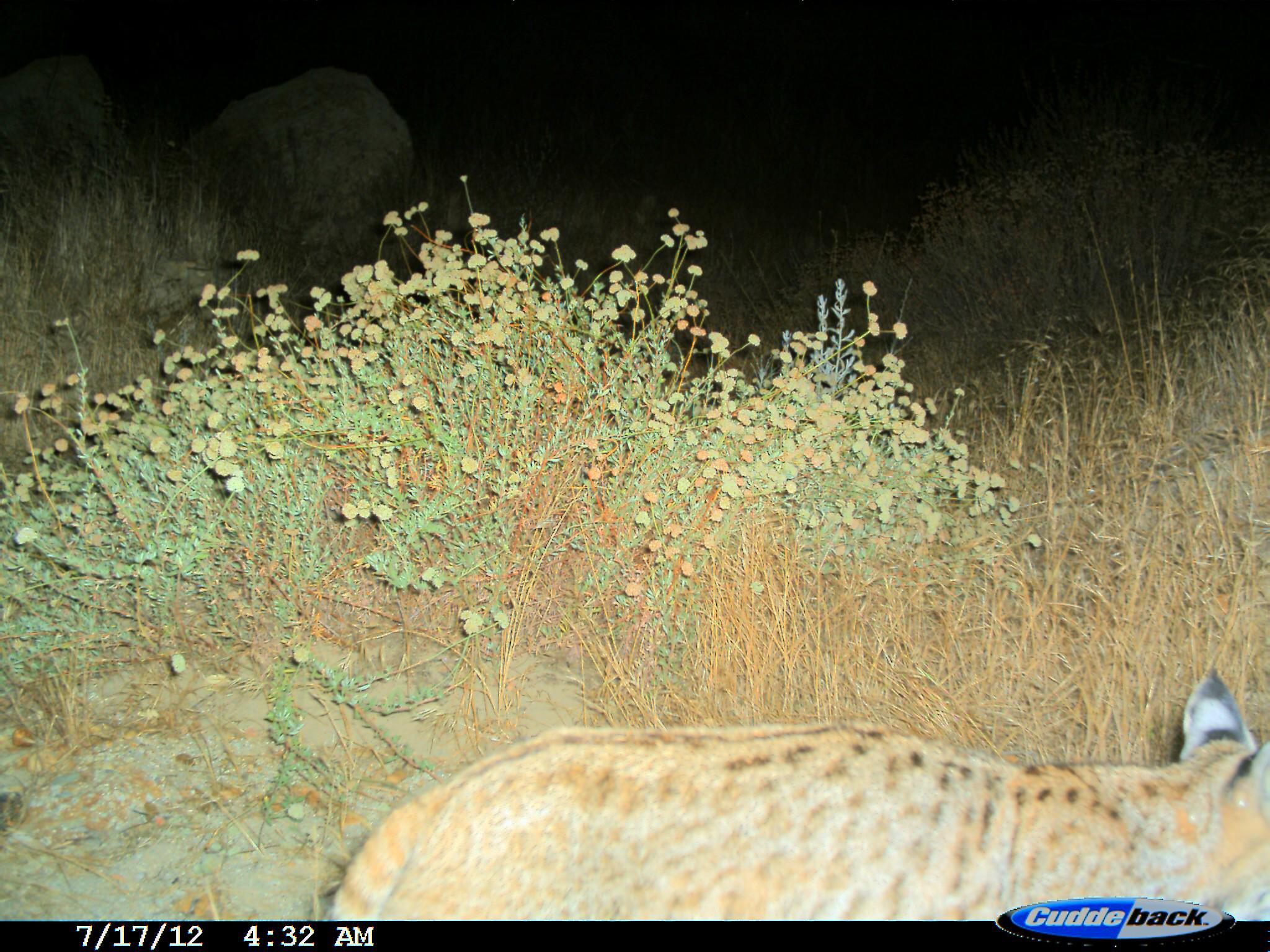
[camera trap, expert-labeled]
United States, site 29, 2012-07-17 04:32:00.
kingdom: Animalia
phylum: Chordata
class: Mammalia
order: Carnivora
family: Felidae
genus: Lynx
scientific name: Lynx rufus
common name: bobcat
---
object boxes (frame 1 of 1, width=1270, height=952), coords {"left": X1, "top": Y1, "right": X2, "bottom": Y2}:
bobcat: {"left": 327, "top": 672, "right": 1270, "bottom": 920}